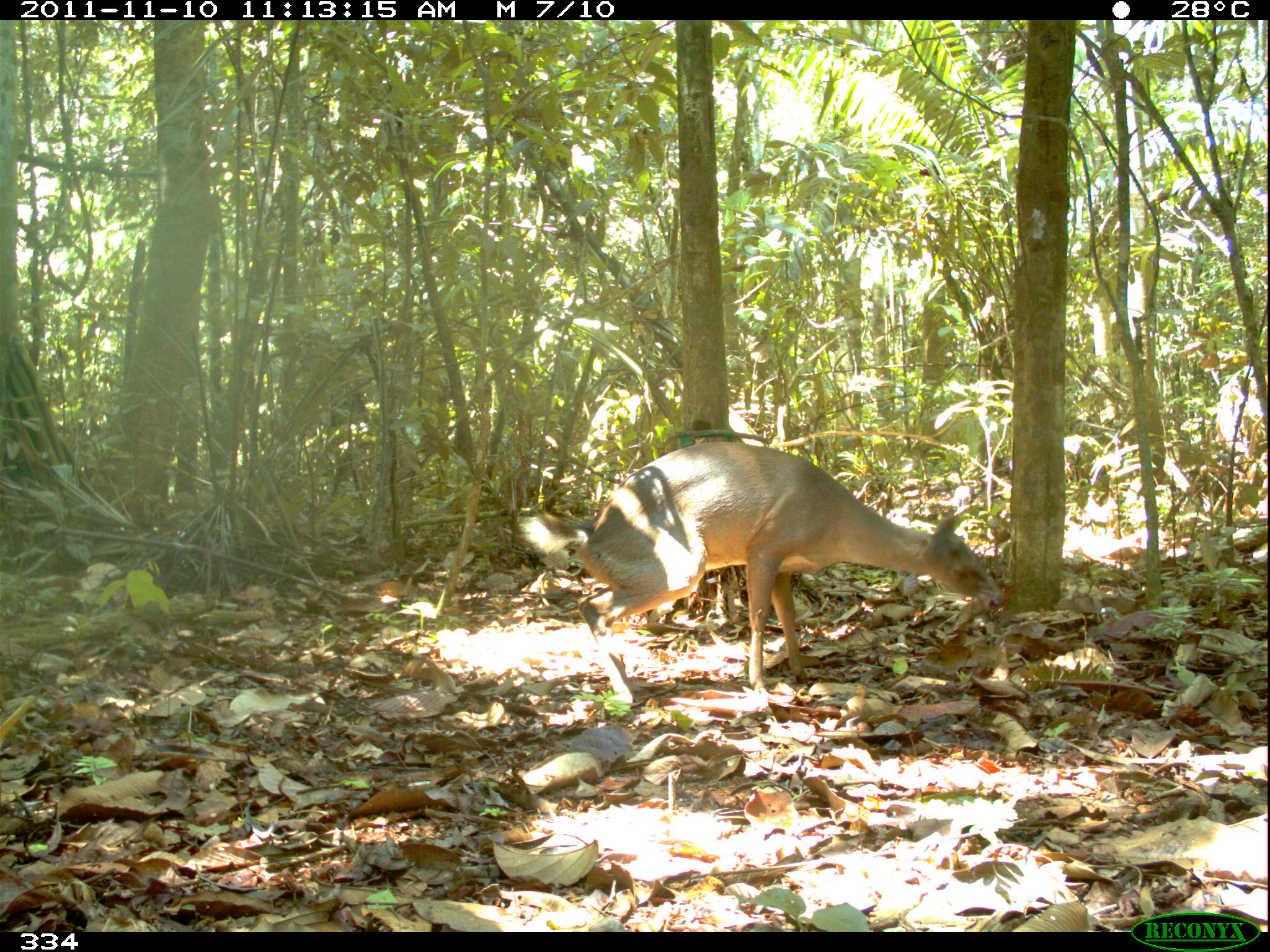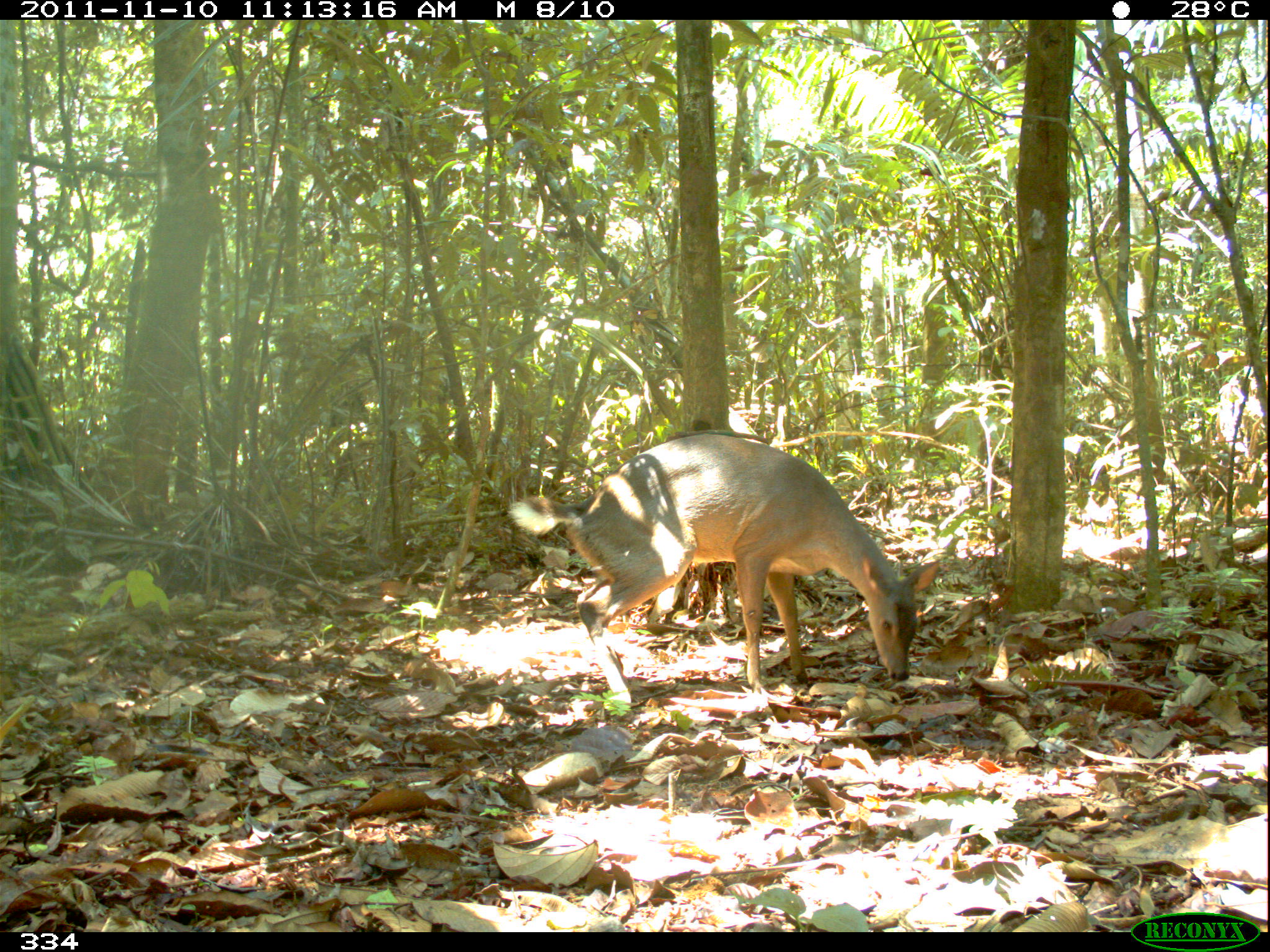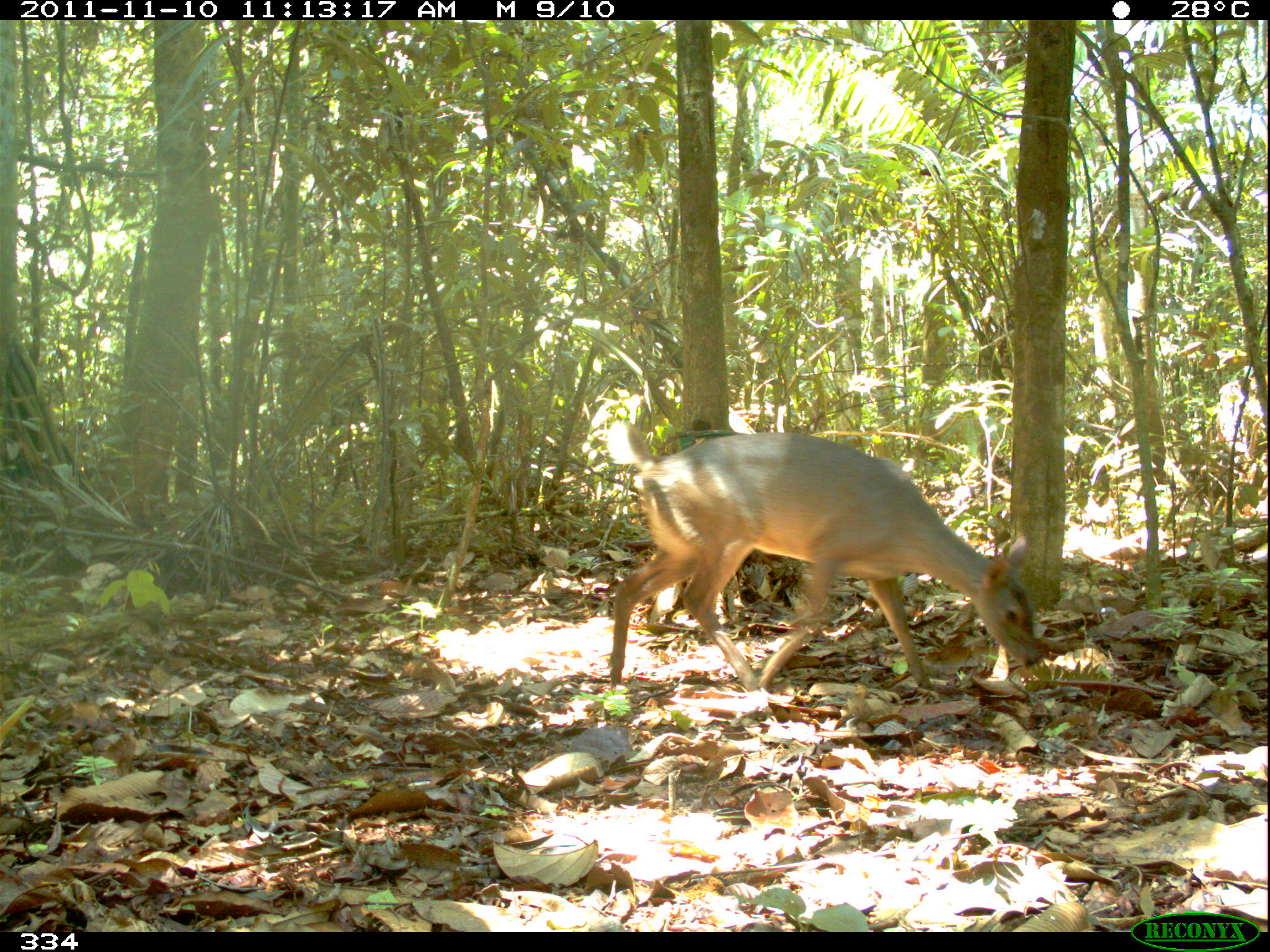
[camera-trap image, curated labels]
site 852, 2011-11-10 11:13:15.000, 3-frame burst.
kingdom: Animalia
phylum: Chordata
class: Mammalia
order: Artiodactyla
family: Cervidae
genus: Mazama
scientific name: Mazama americana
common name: red brocket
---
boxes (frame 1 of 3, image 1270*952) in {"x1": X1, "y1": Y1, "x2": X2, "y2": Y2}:
mazama americana: {"x1": 518, "y1": 441, "x2": 1004, "y2": 703}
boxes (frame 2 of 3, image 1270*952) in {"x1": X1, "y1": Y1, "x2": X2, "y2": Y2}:
mazama americana: {"x1": 507, "y1": 434, "x2": 941, "y2": 702}